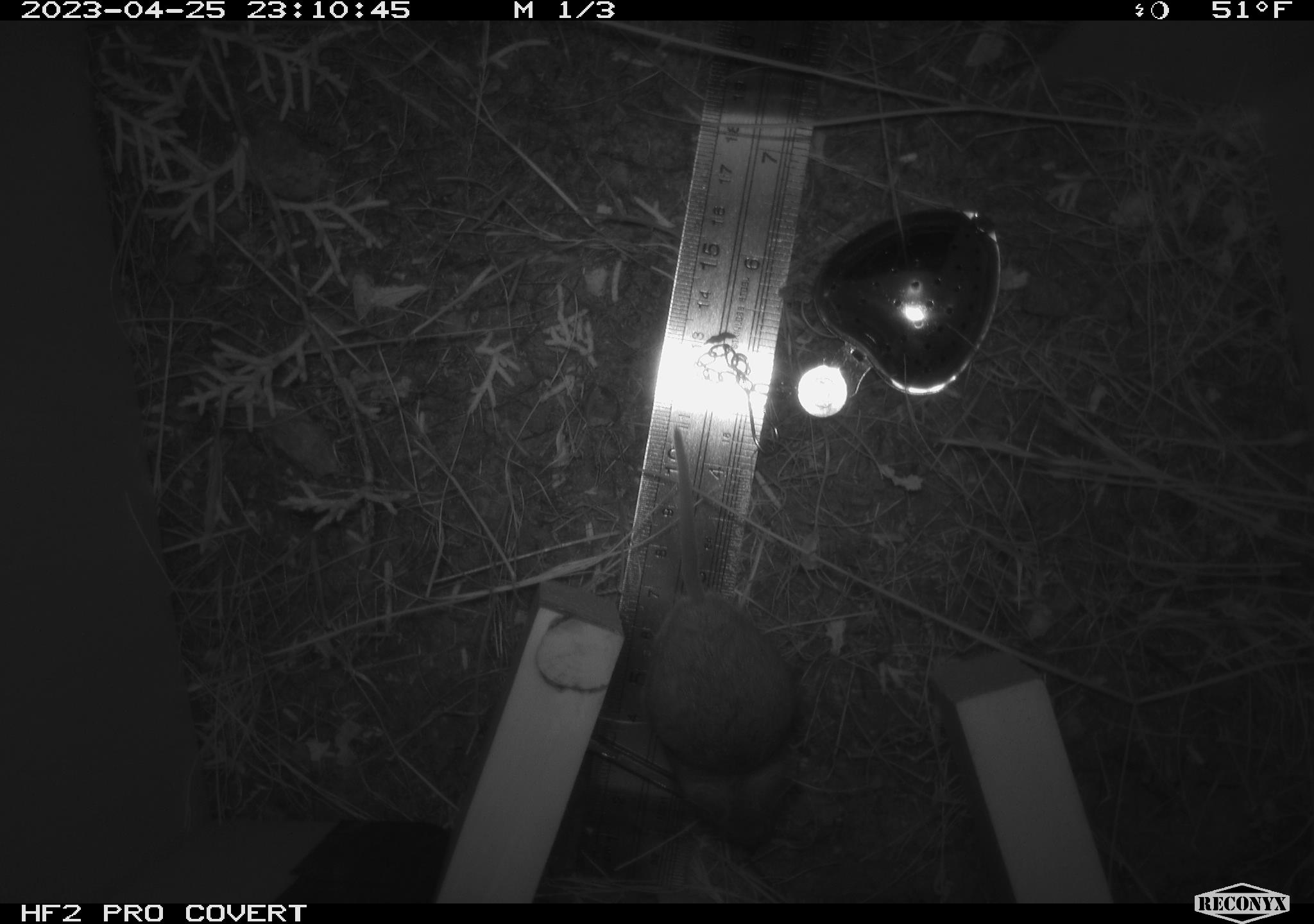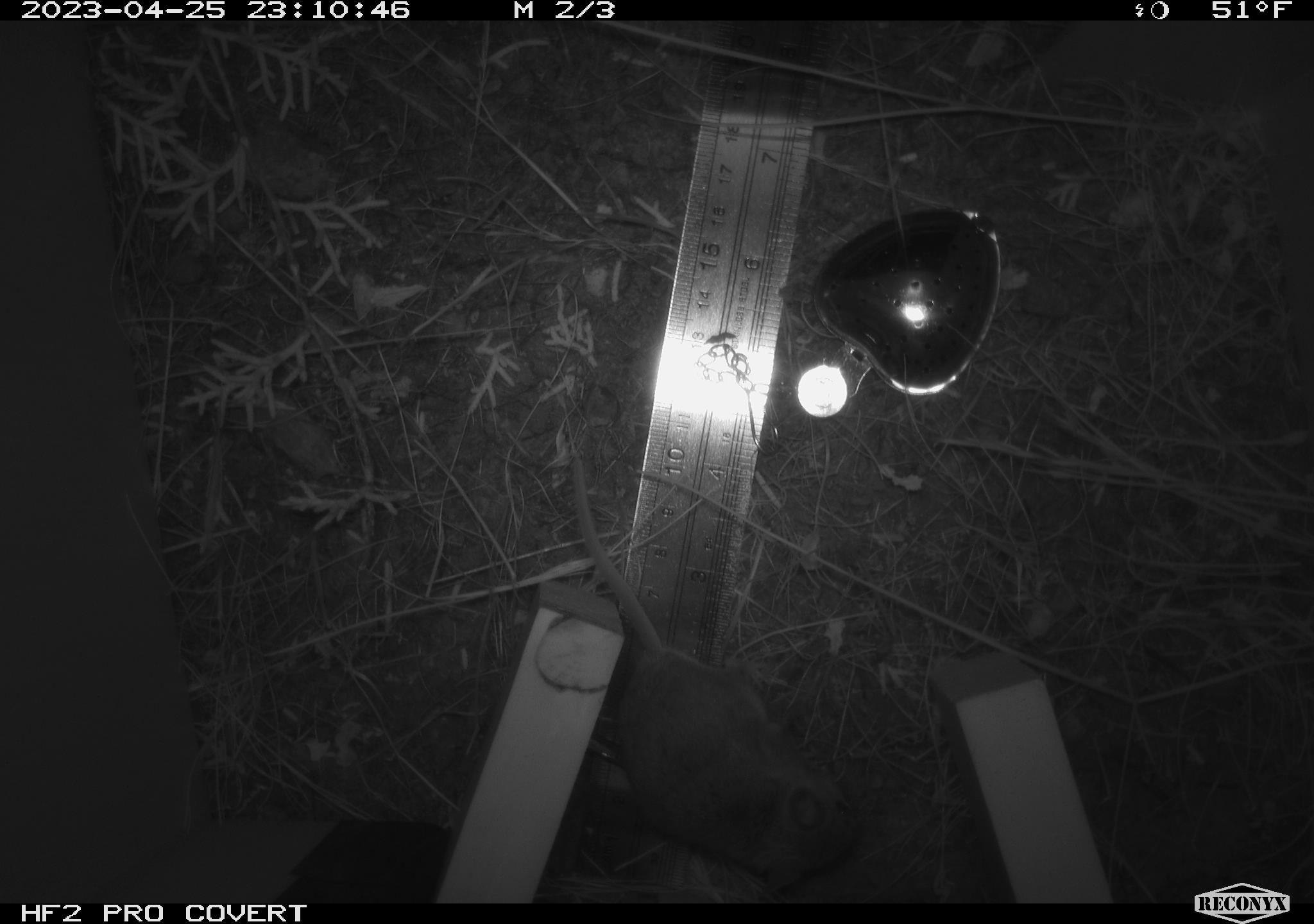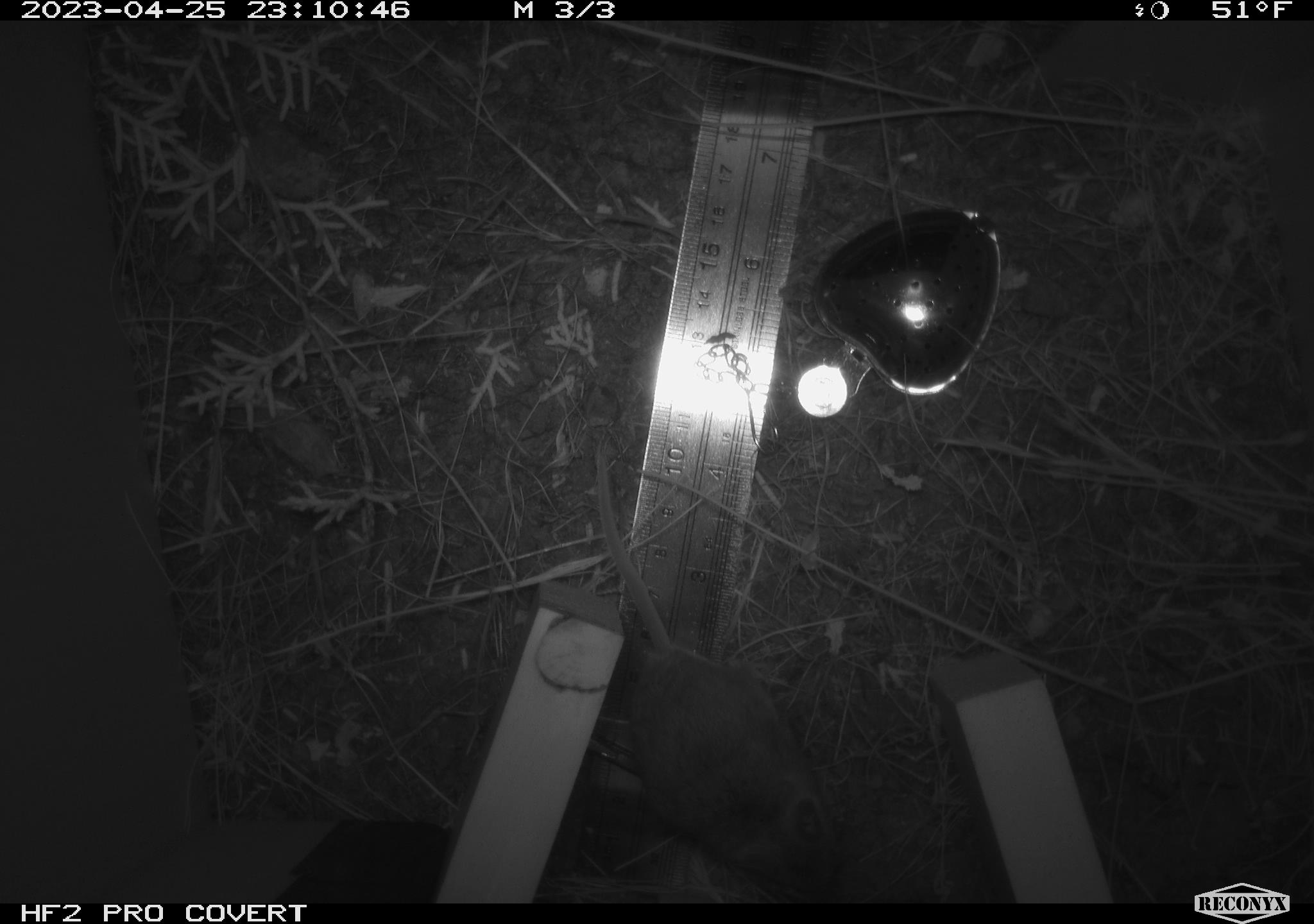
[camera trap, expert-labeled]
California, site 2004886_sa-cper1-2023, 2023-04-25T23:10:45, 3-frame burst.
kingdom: Animalia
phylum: Chordata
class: Mammalia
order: Rodentia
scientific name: Rodentia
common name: mouse species